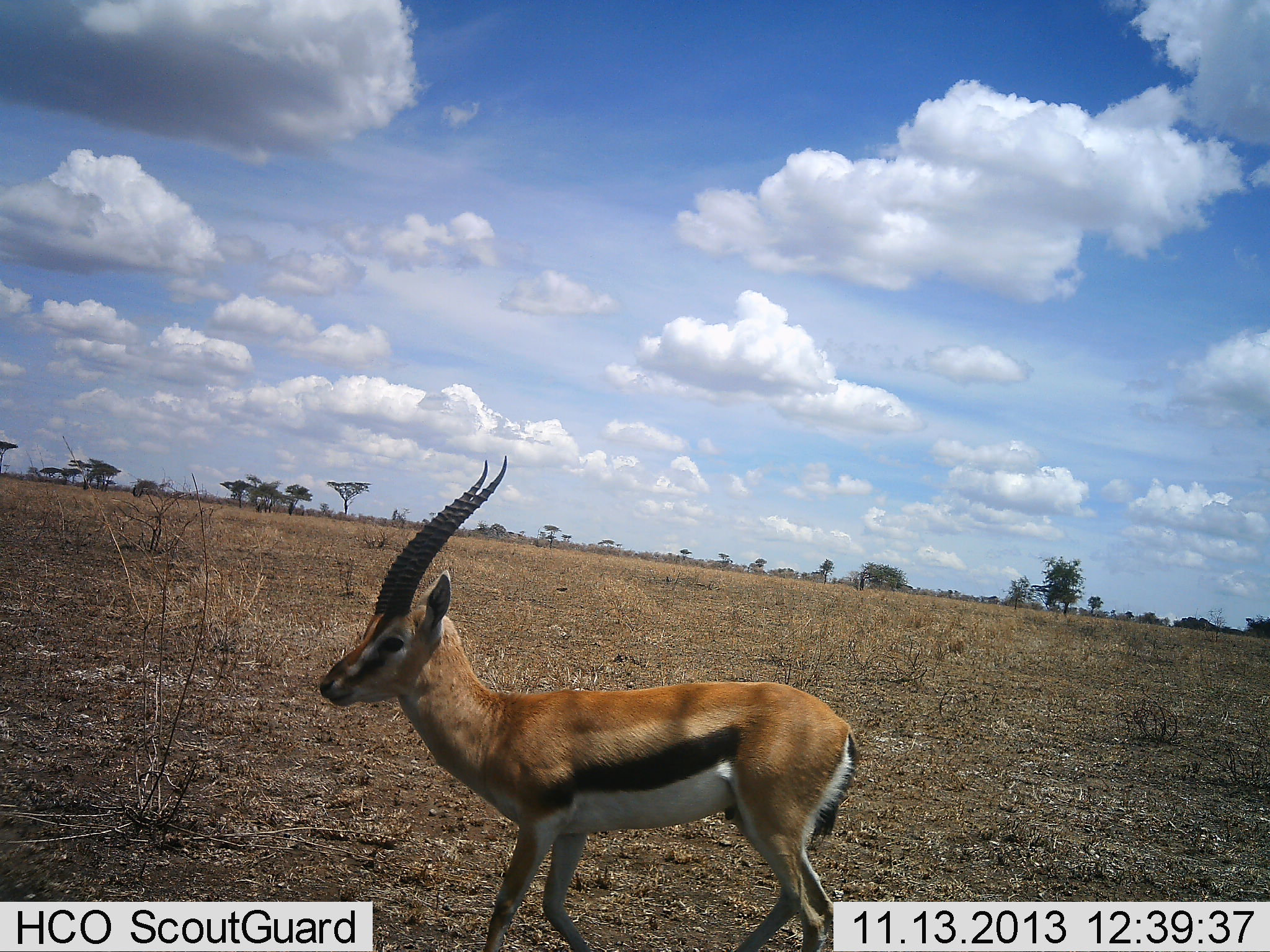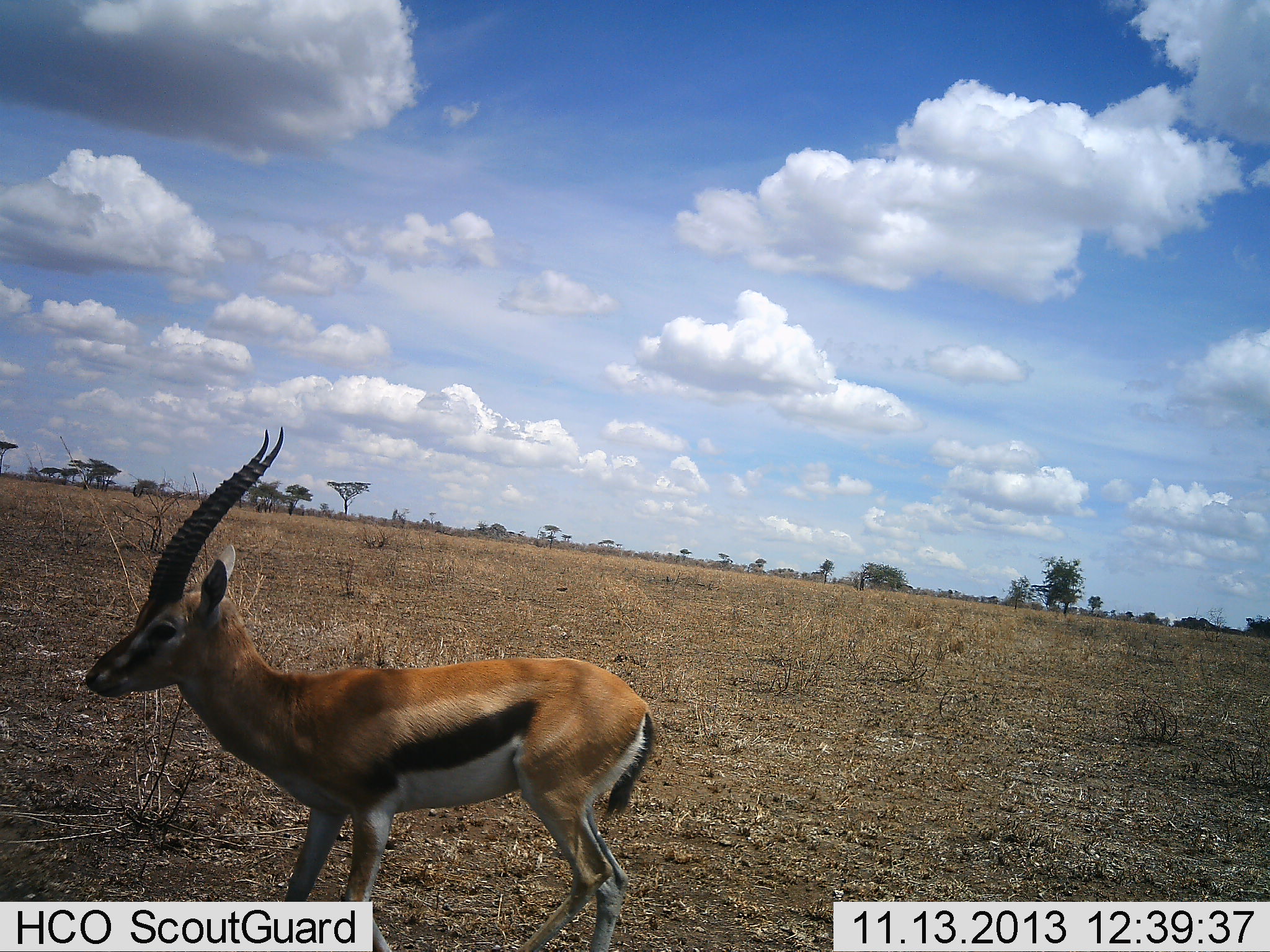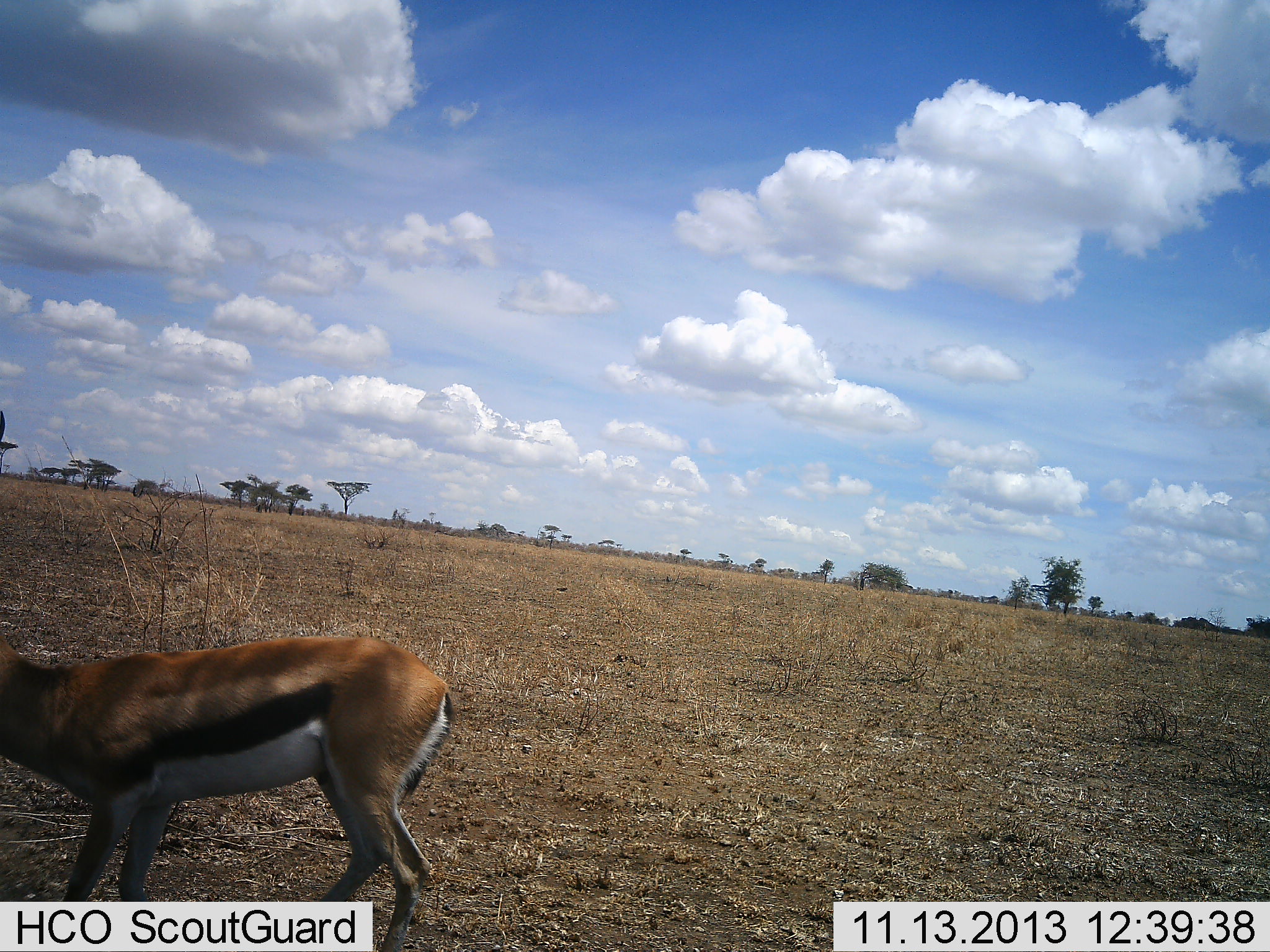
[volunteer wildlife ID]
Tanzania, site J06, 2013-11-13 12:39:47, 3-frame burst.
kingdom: Animalia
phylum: Chordata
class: Mammalia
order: Artiodactyla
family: Bovidae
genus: Eudorcas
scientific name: Eudorcas thomsonii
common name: thomson's gazelle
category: gazellethomsons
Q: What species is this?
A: Gazellethomsons (thomson's gazelle) (Eudorcas thomsonii).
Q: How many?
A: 1.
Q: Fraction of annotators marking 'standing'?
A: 20%.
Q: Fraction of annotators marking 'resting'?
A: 0%.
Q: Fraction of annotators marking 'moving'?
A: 80%.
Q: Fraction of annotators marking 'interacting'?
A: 0%.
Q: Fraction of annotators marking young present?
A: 10%.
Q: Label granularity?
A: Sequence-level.